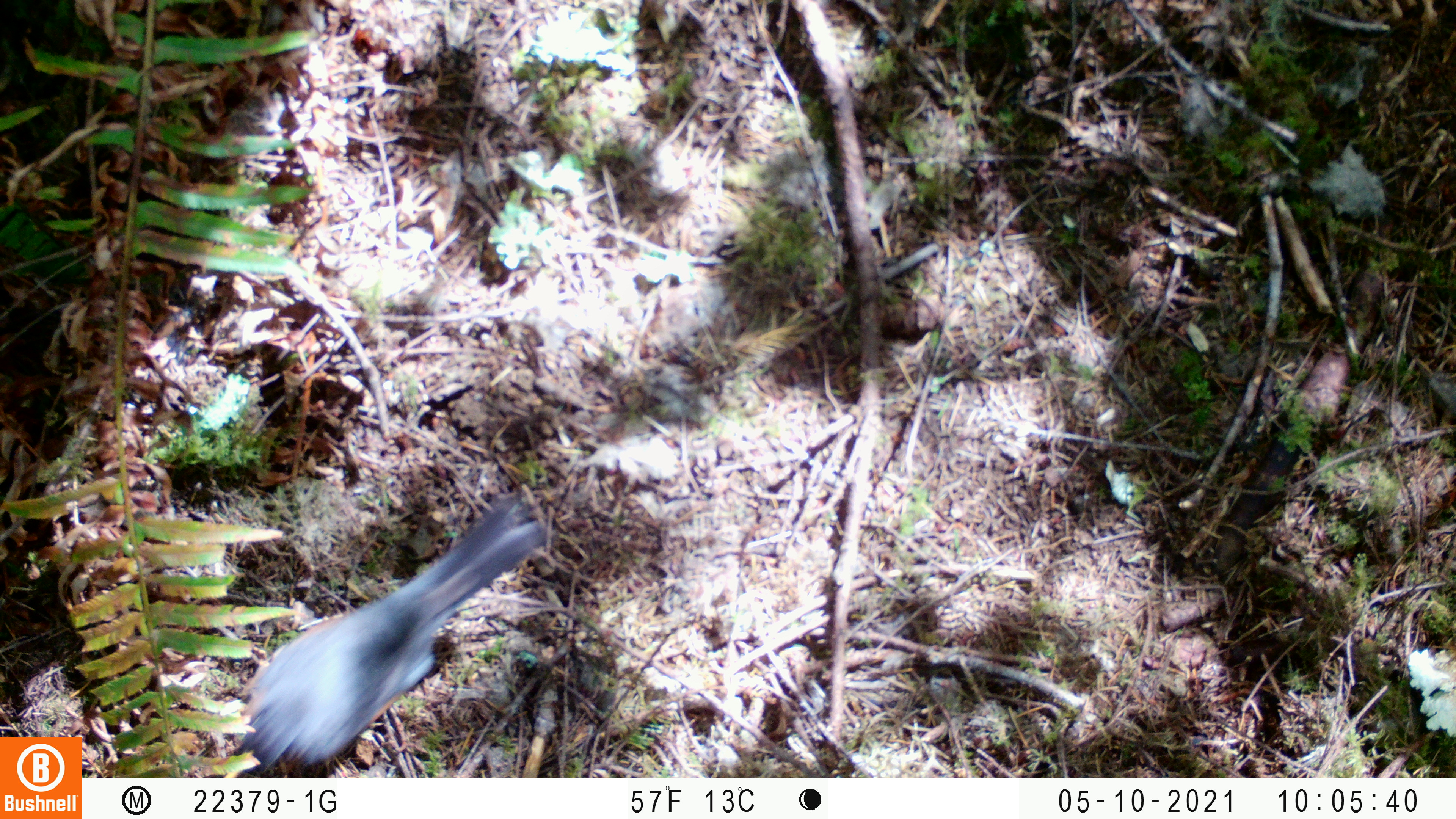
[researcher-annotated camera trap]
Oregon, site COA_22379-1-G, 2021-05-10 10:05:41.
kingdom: Animalia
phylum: Chordata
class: Aves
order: Passeriformes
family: Turdidae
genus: Turdus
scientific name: Turdus migratorius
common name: american robin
American robin (Turdus migratorius).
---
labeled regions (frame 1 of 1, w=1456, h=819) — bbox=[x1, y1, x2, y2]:
american robin: bbox=[212, 493, 566, 777]